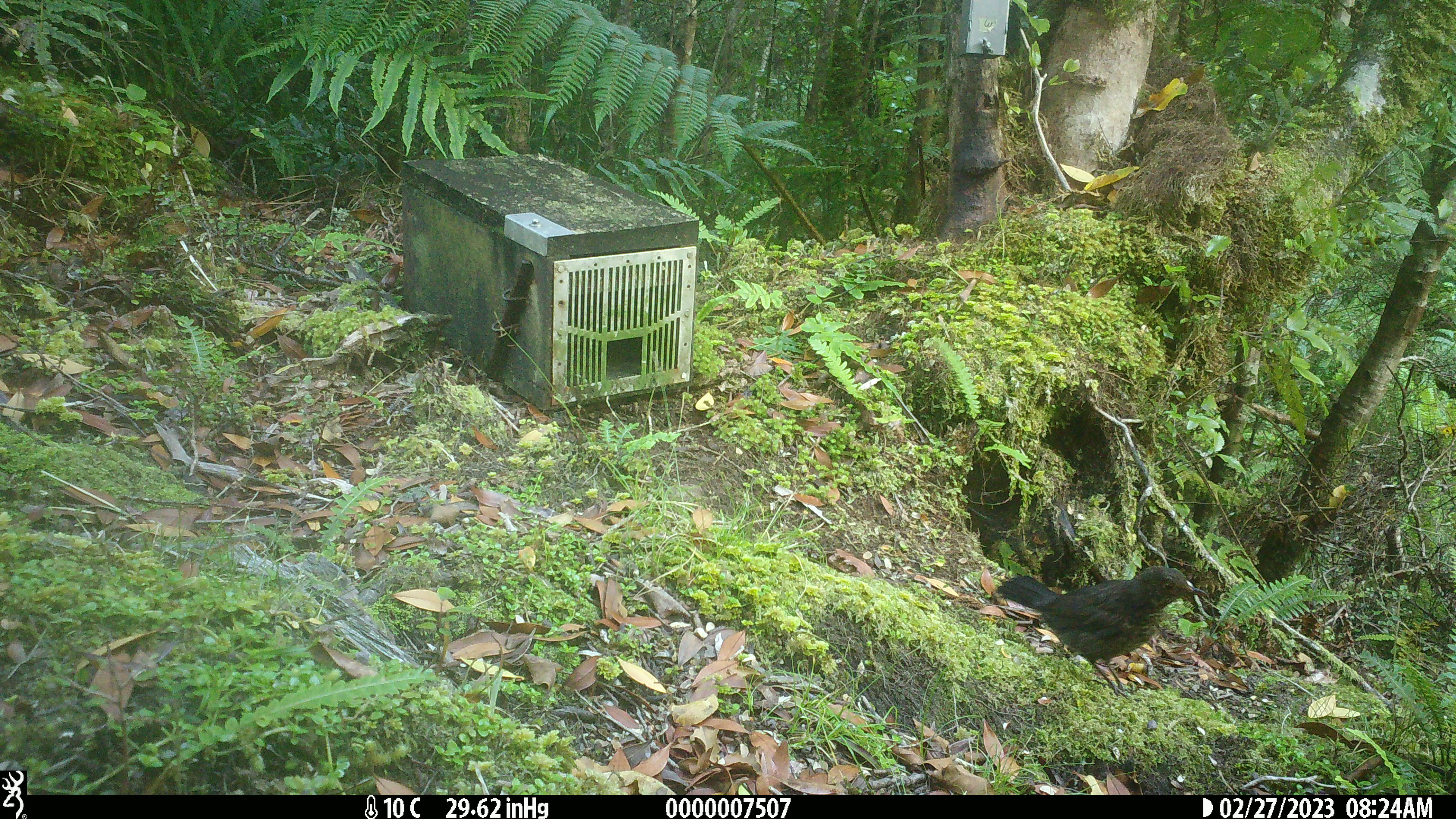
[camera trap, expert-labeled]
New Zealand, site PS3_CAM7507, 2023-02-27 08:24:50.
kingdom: Animalia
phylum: Chordata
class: Aves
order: Passeriformes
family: Turdidae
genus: Turdus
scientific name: Turdus merula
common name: eurasian blackbird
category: blackbird